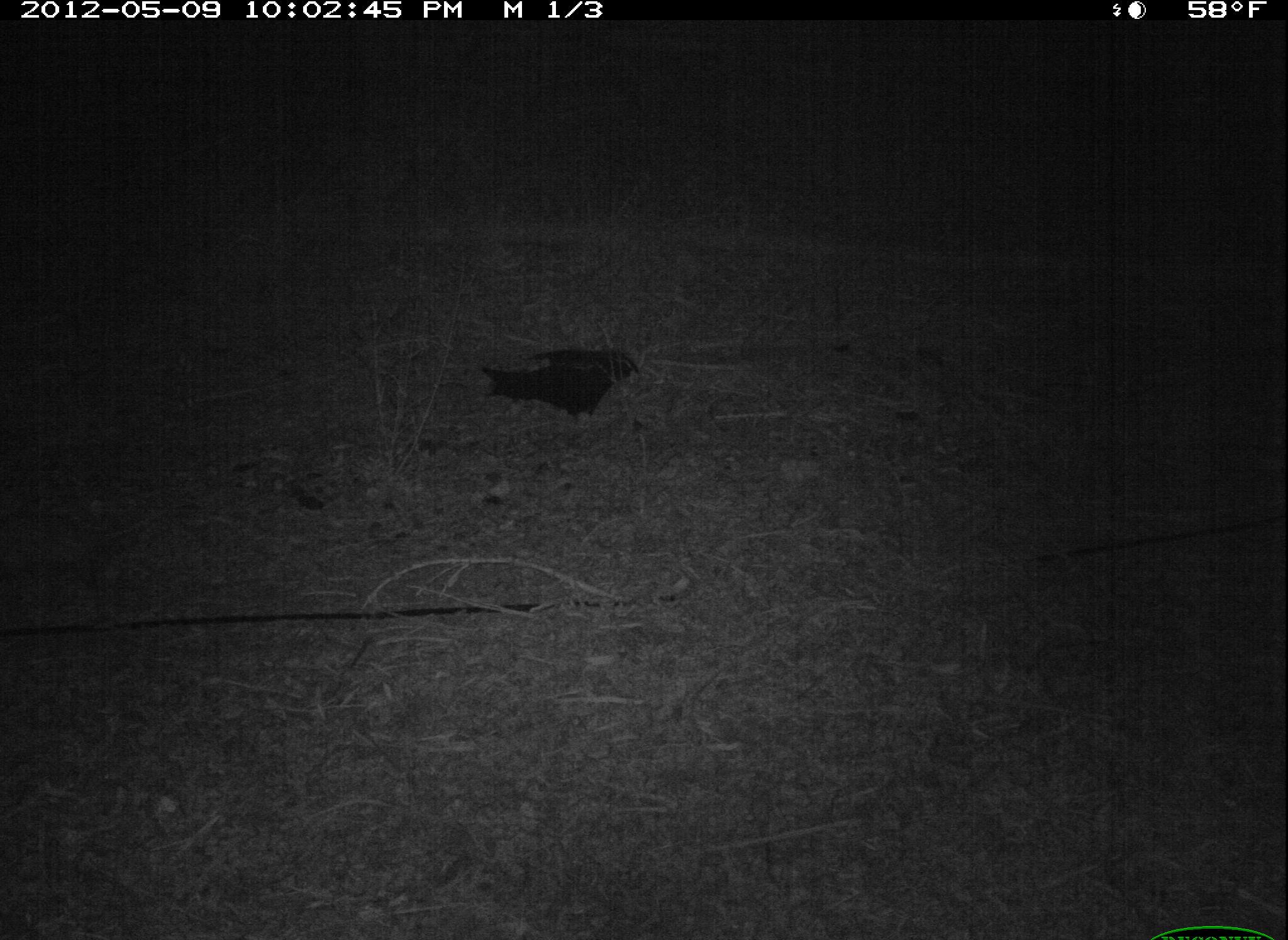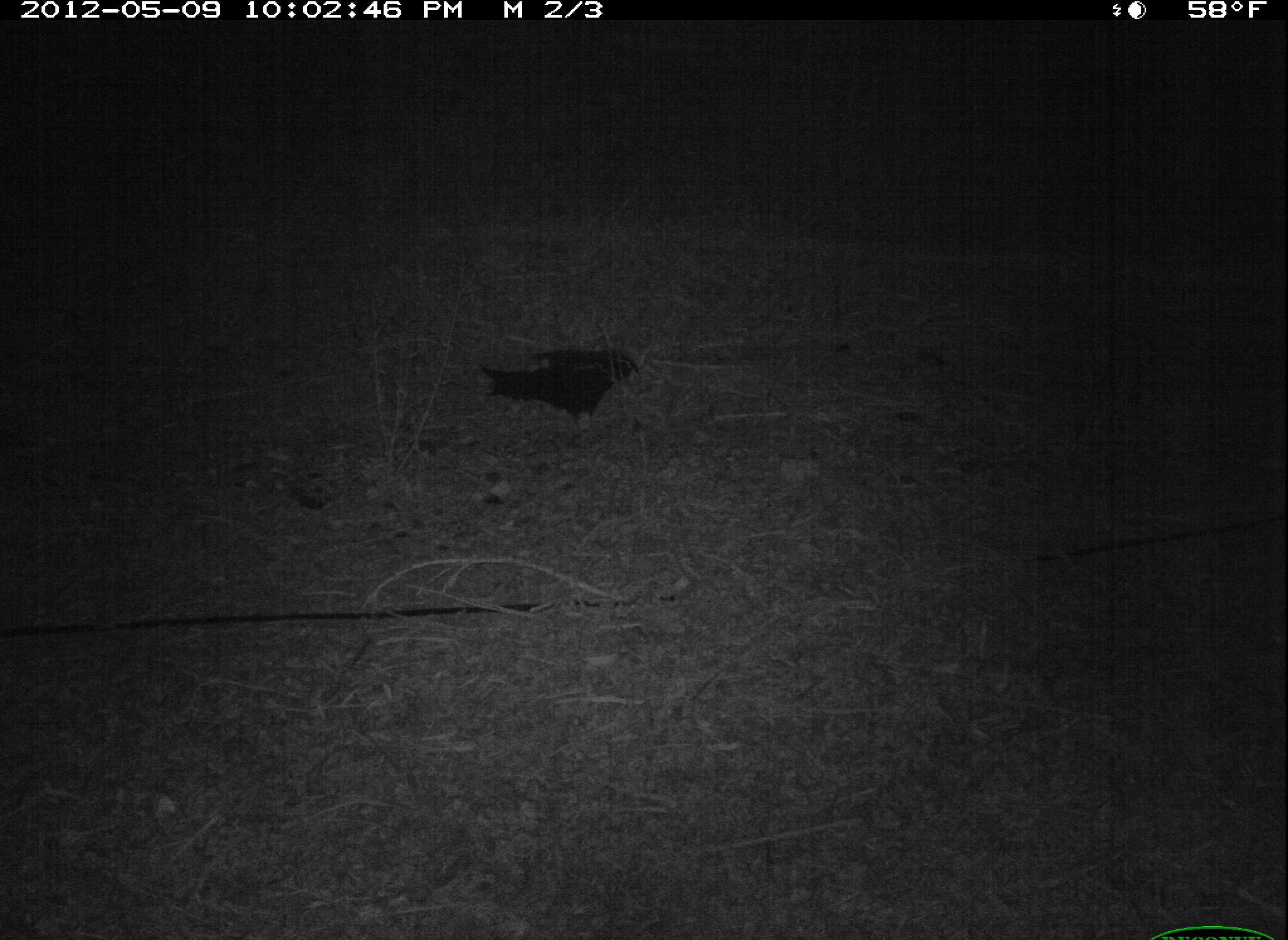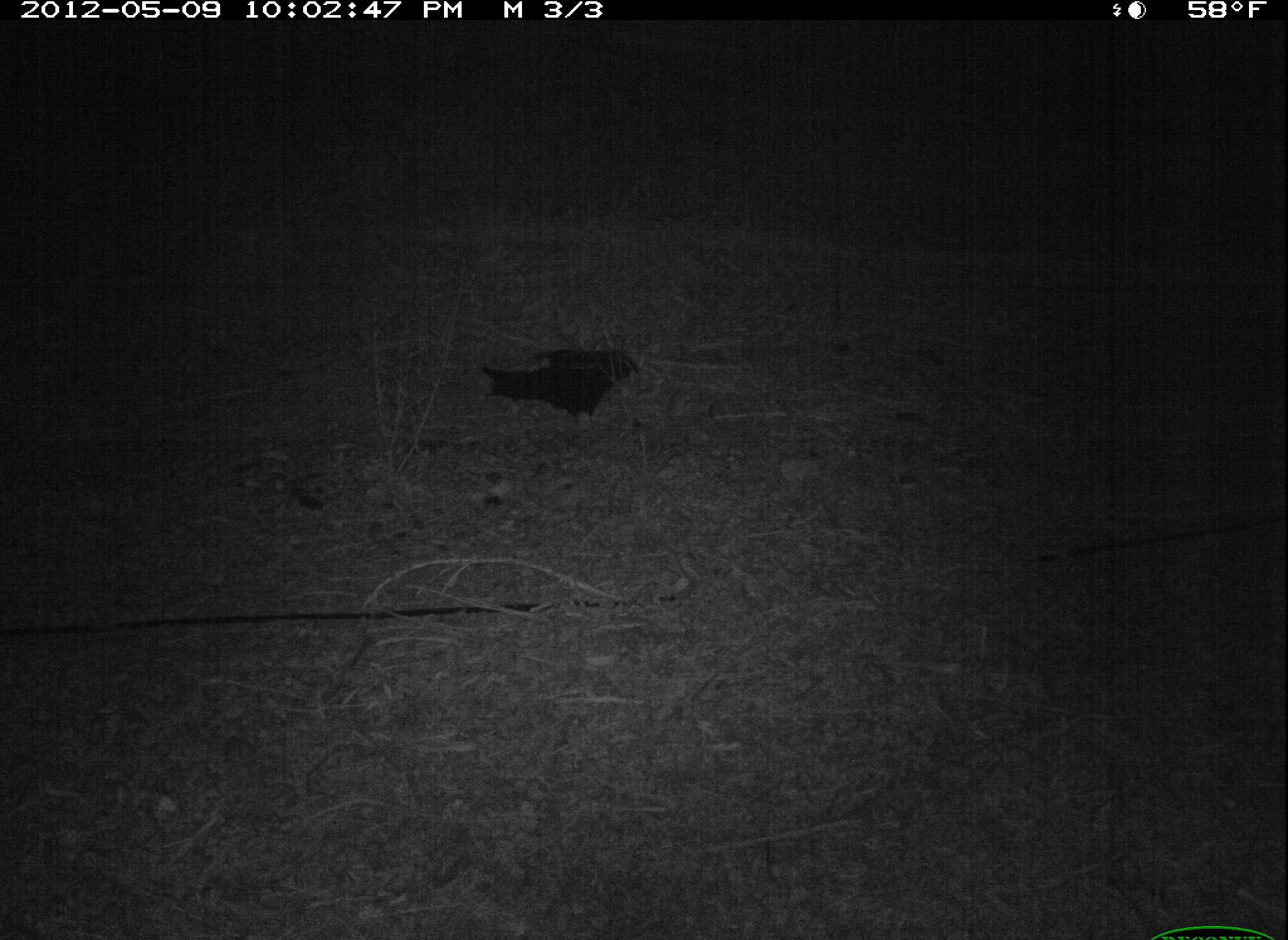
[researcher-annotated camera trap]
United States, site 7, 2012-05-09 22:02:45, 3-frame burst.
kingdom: Animalia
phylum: Chordata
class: Mammalia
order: Didelphimorphia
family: Didelphidae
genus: Didelphis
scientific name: Didelphis virginiana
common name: virginia opossum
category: opossum